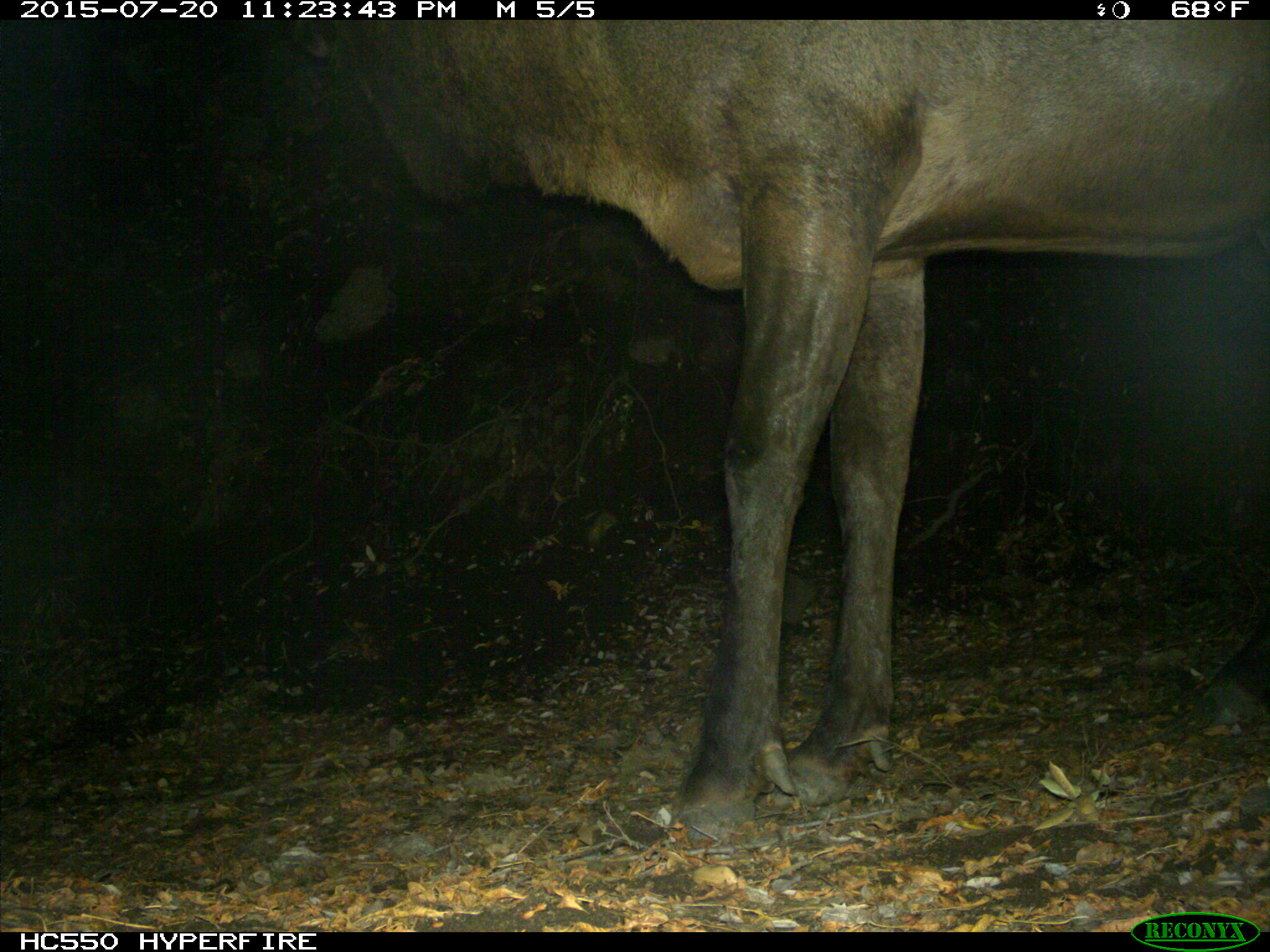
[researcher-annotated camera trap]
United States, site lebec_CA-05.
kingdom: Animalia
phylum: Chordata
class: Mammalia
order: Artiodactyla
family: Cervidae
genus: Cervus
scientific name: Cervus canadensis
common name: elk